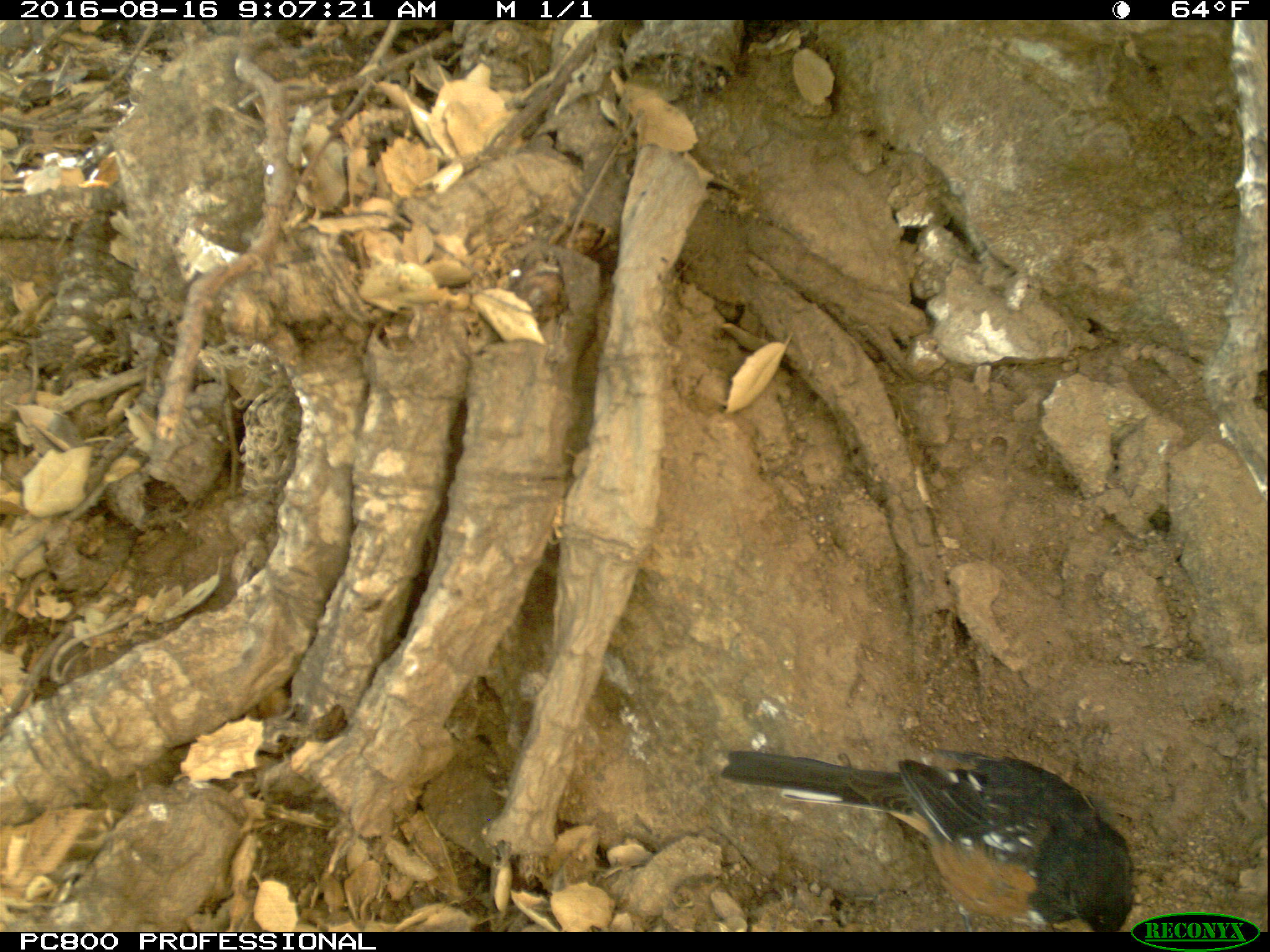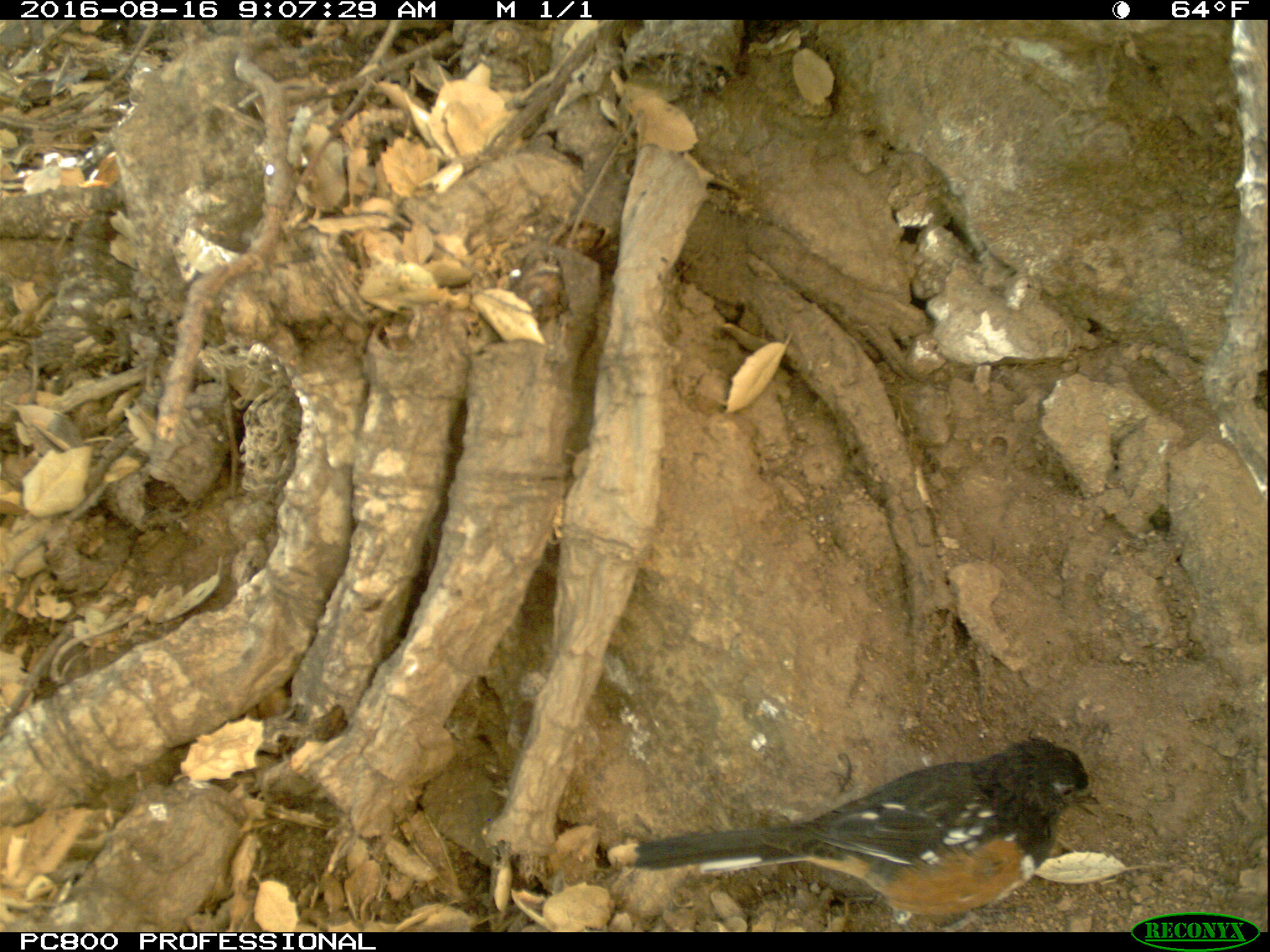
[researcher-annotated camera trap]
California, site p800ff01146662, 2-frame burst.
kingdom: Animalia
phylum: Chordata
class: Aves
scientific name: Aves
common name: bird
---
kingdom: Animalia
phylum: Chordata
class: Mammalia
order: Rodentia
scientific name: Rodentia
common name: rodent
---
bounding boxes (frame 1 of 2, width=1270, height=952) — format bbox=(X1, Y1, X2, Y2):
bird: bbox=(714, 741, 1135, 931)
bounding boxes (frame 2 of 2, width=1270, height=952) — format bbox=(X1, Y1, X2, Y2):
rodent: bbox=(634, 740, 1101, 932)